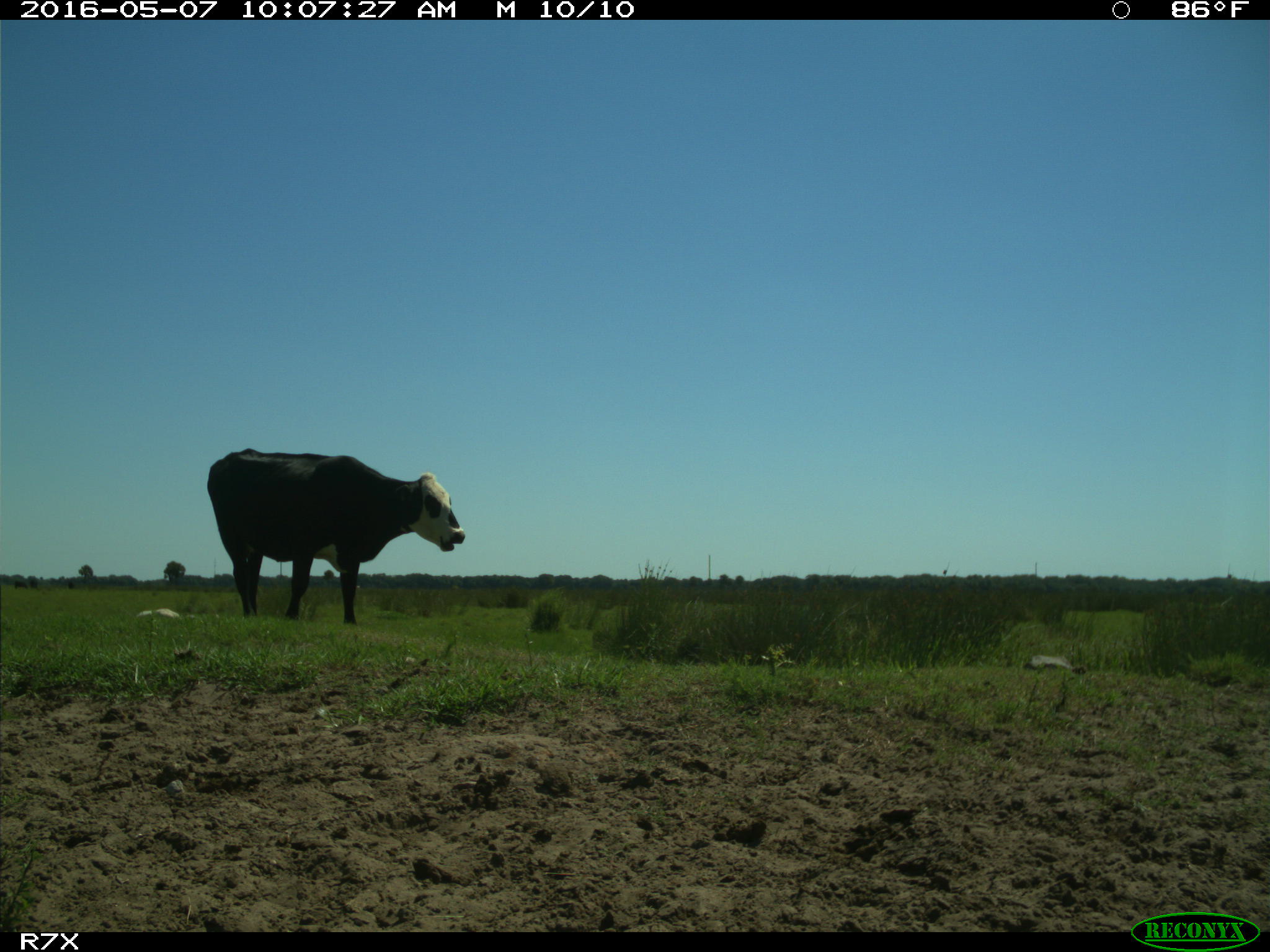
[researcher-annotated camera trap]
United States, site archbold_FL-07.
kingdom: Animalia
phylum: Chordata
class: Mammalia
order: Artiodactyla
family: Bovidae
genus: Bos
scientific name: Bos taurus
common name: domestic cow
Bos taurus (domestic cow).